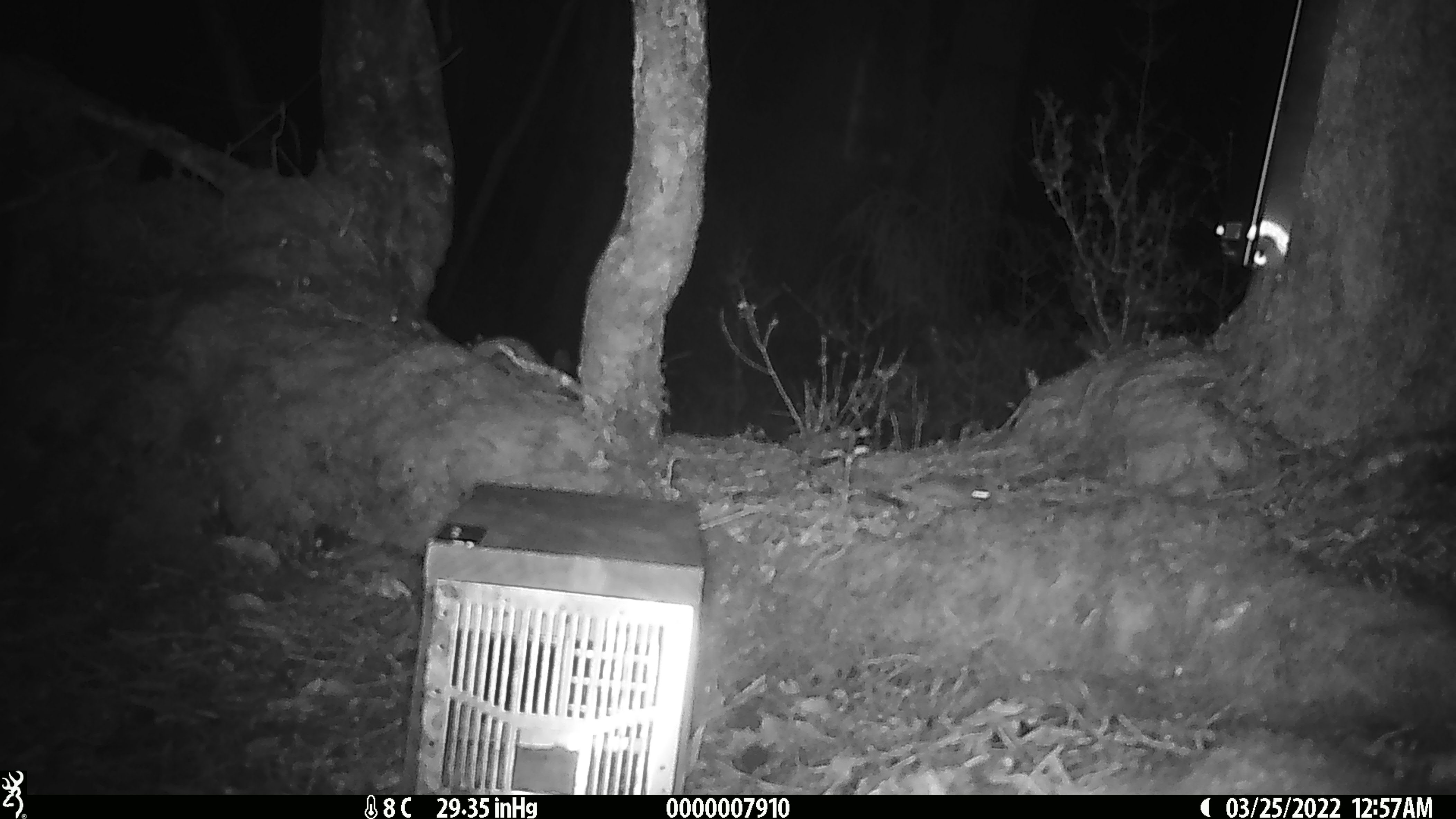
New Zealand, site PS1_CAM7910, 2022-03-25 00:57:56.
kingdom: Animalia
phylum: Chordata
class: Mammalia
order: Rodentia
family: Muridae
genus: Mus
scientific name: Mus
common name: mouse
Mouse (Mus).